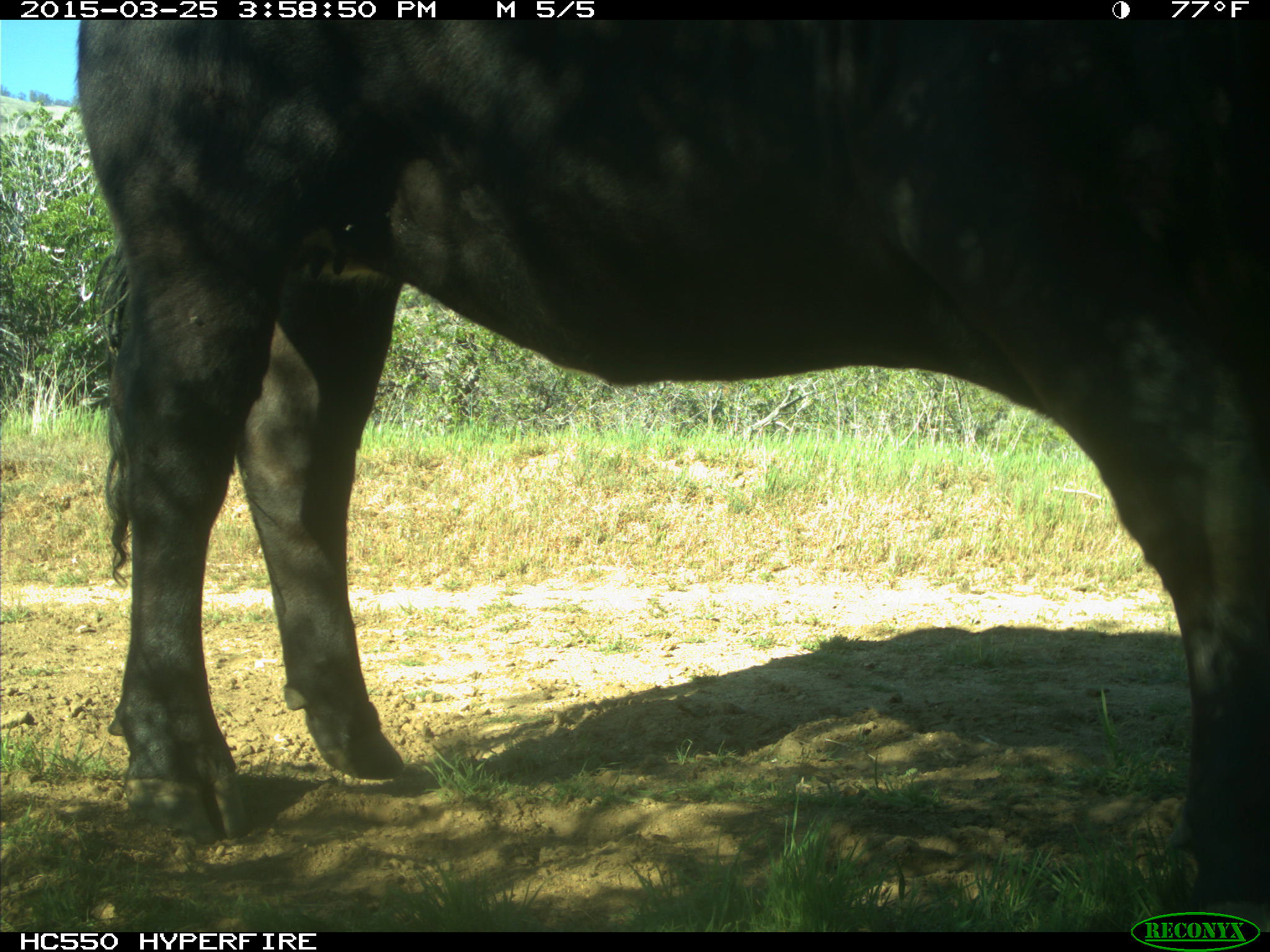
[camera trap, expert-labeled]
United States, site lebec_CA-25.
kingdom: Animalia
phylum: Chordata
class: Mammalia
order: Artiodactyla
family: Bovidae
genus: Bos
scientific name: Bos taurus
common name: domestic cow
Bos taurus (domestic cow).